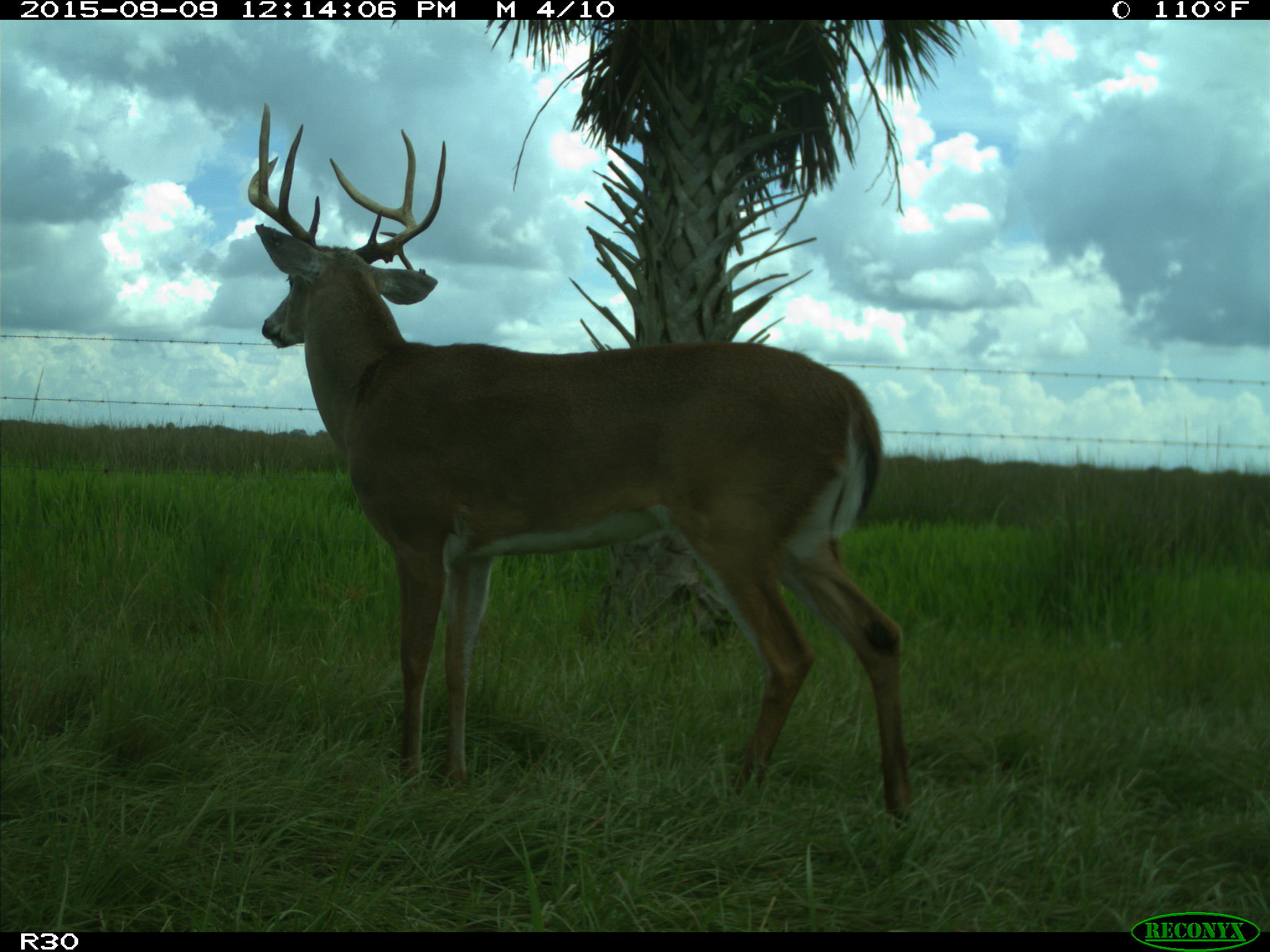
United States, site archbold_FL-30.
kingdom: Animalia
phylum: Chordata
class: Mammalia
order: Artiodactyla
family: Cervidae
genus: Odocoileus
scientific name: Odocoileus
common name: deer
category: unidentified deer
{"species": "unidentified deer (deer) (Odocoileus)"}